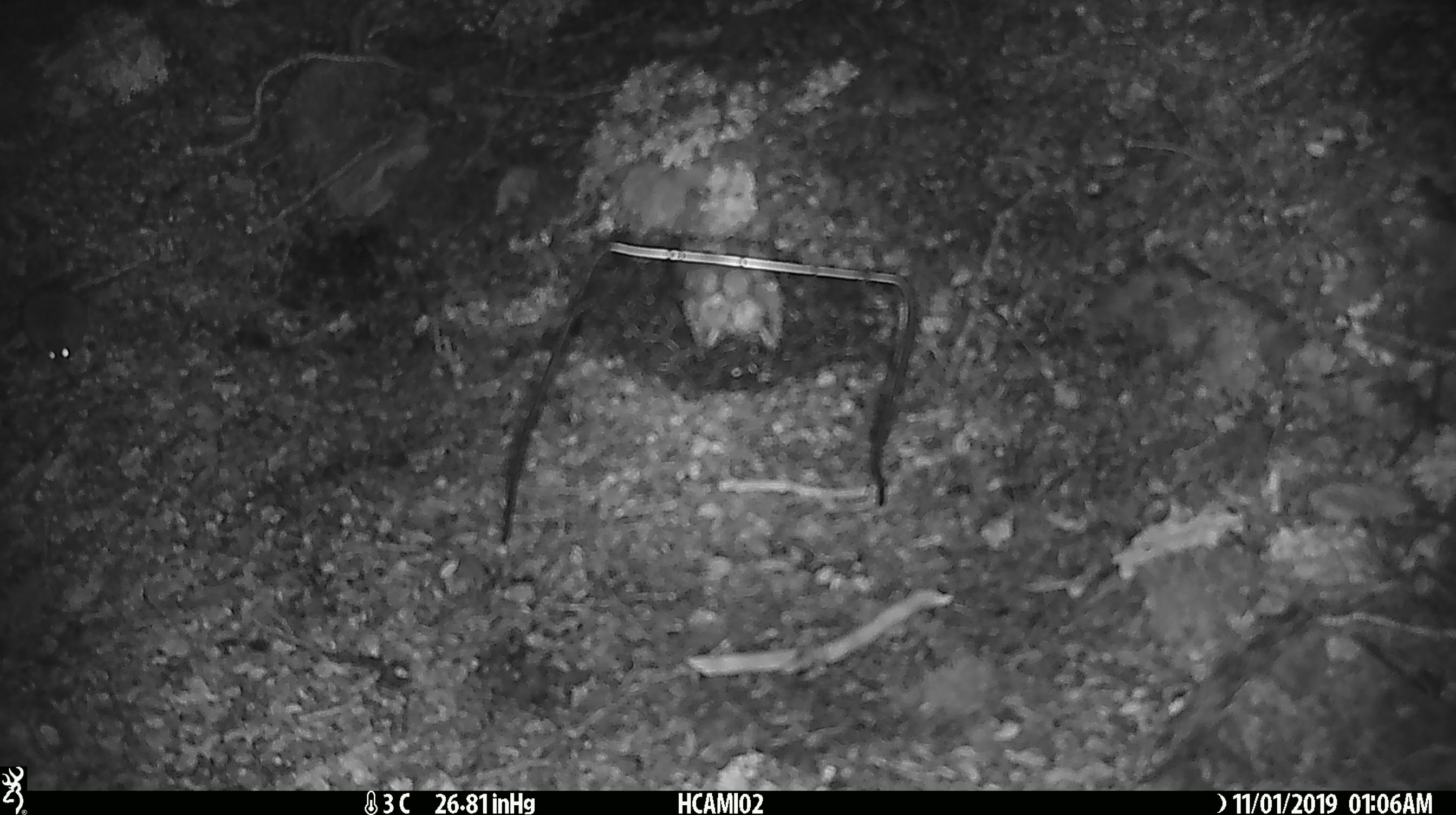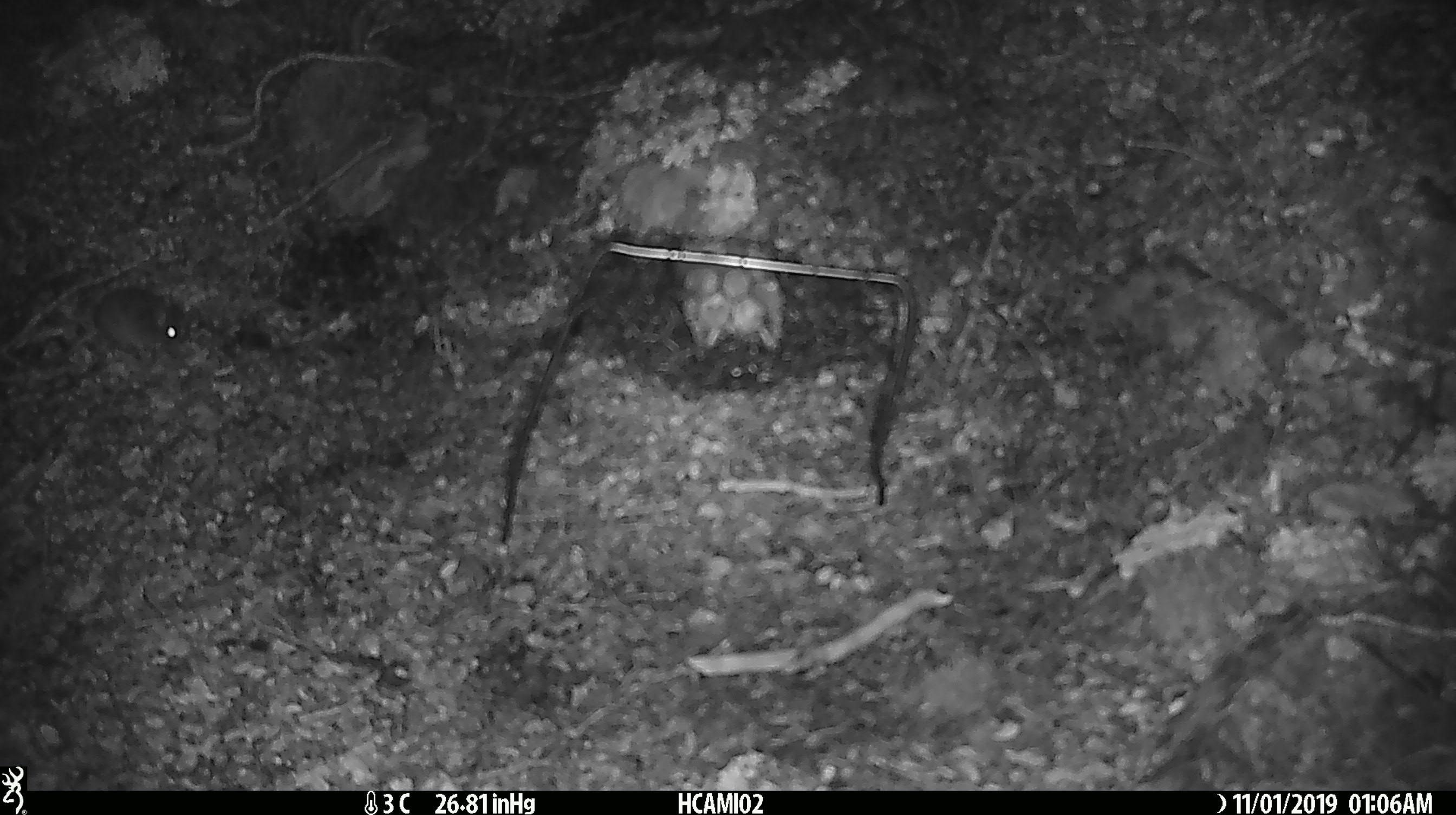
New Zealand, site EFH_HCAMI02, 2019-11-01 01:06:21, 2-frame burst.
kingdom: Animalia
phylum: Chordata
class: Mammalia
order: Rodentia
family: Muridae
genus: Mus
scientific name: Mus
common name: mouse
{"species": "mouse (Mus)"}